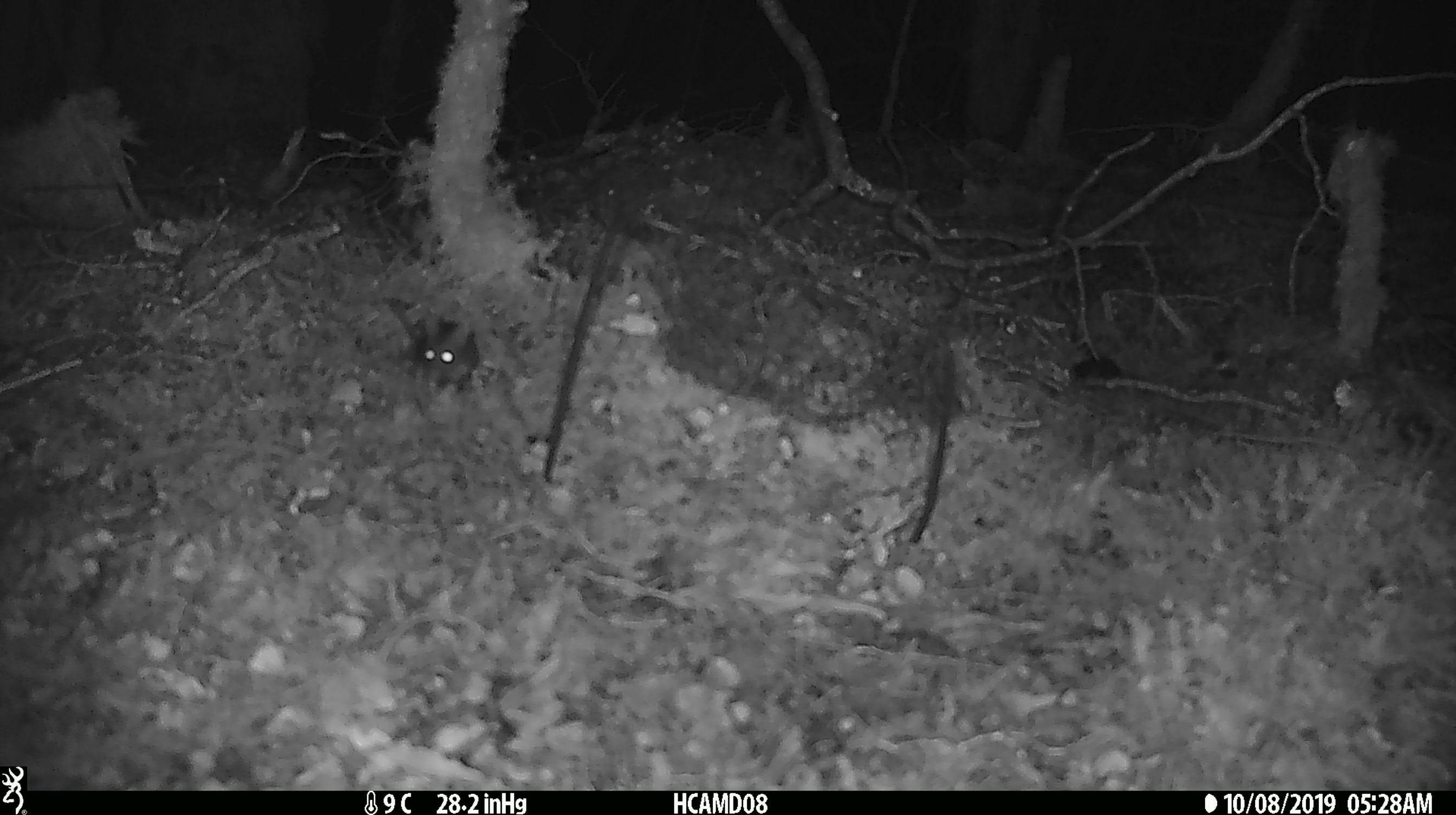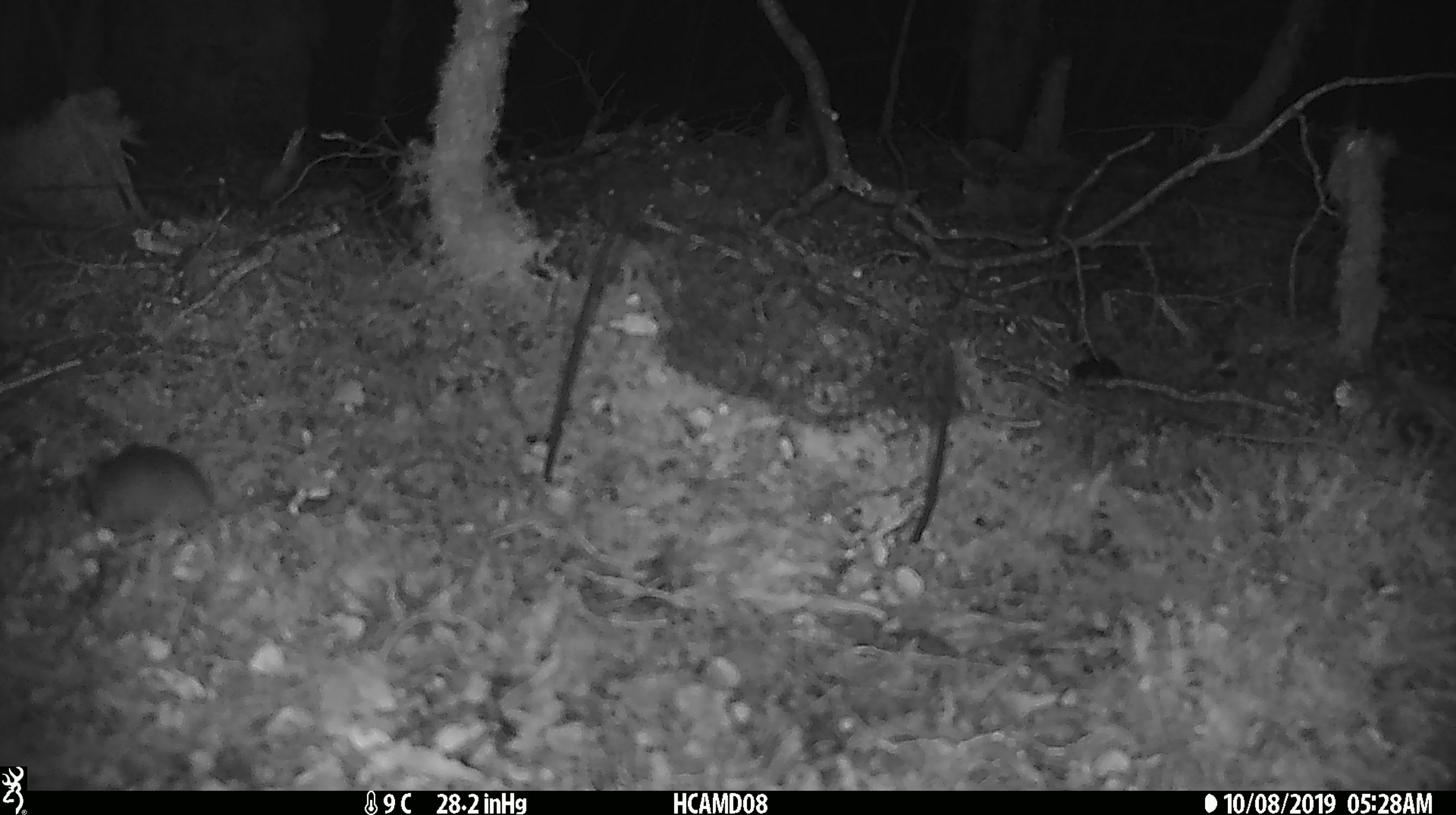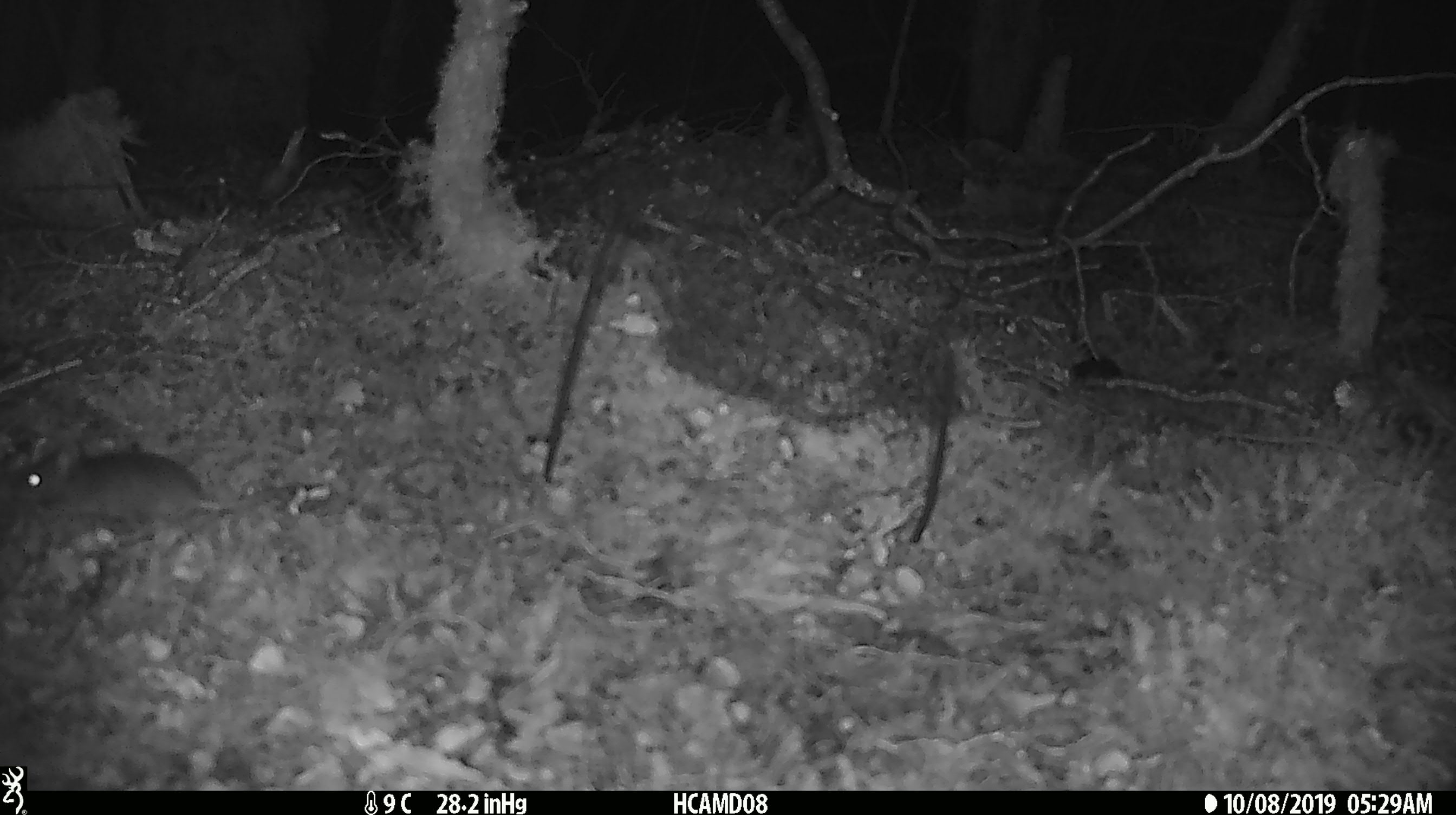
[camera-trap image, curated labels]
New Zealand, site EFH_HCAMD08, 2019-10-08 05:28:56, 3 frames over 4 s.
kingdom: Animalia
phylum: Chordata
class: Mammalia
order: Rodentia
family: Muridae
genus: Mus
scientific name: Mus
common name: mouse